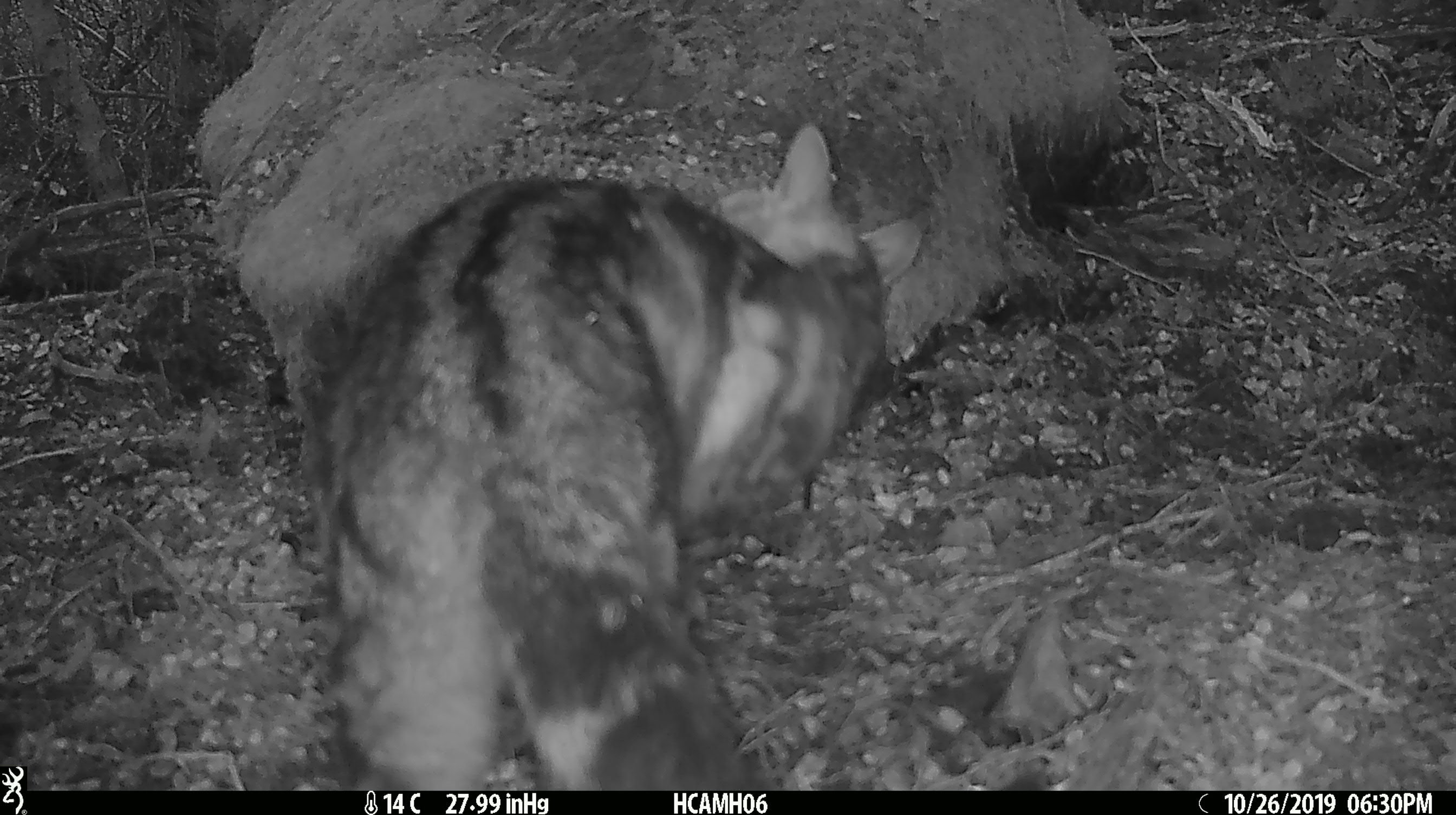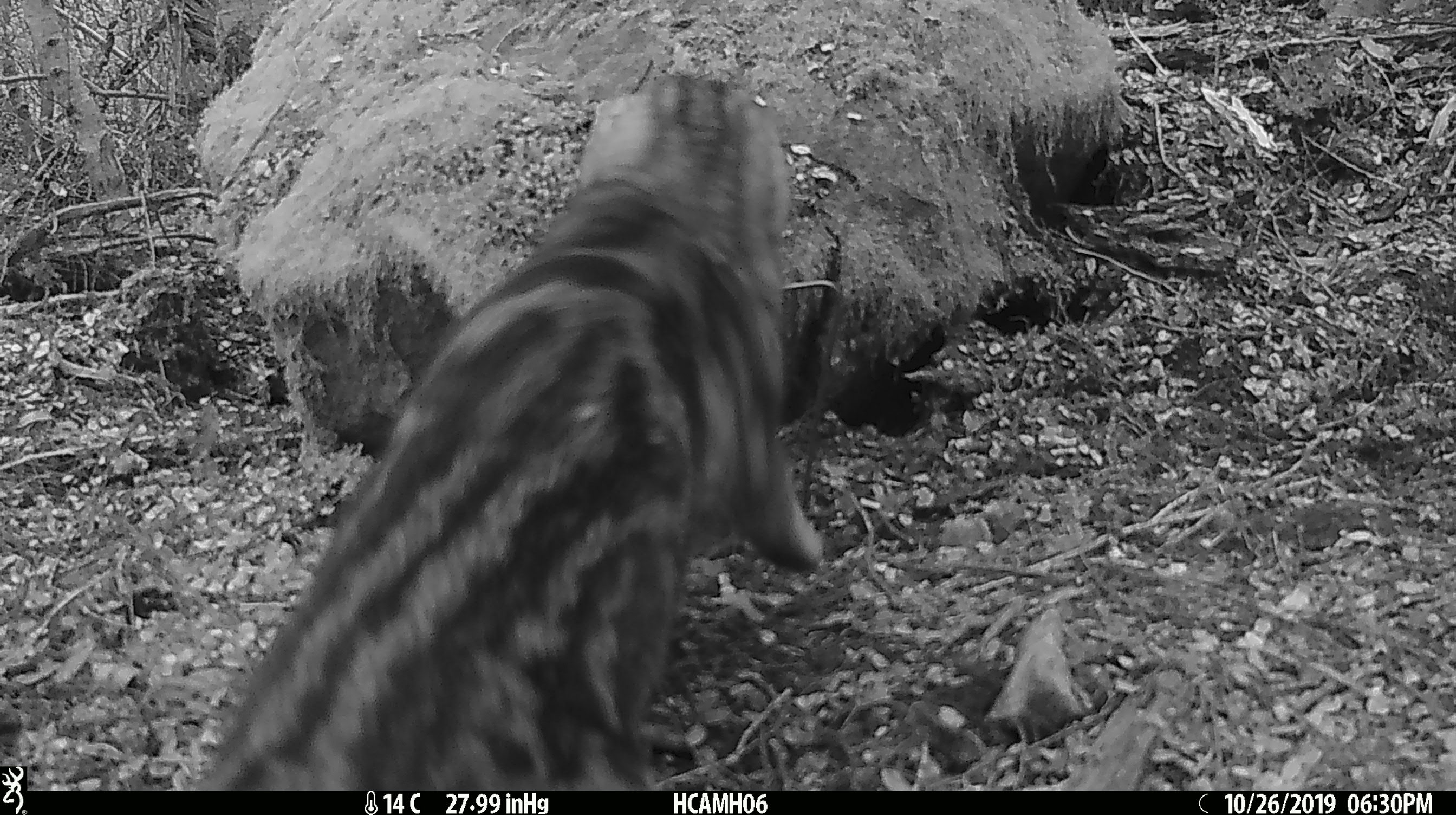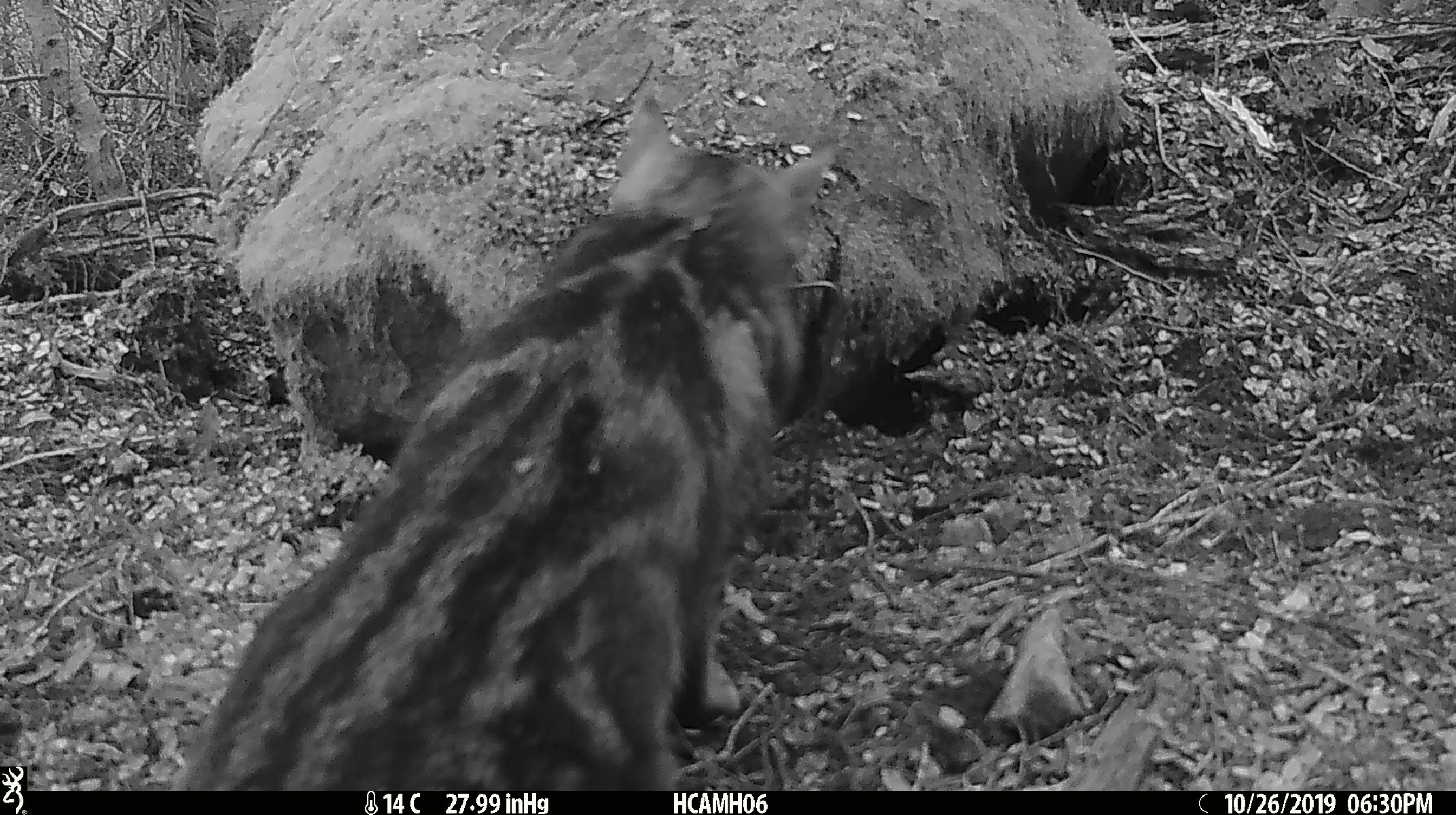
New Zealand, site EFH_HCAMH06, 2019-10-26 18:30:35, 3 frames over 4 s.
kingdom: Animalia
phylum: Chordata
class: Mammalia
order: Carnivora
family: Felidae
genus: Felis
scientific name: Felis catus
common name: domestic cat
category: cat